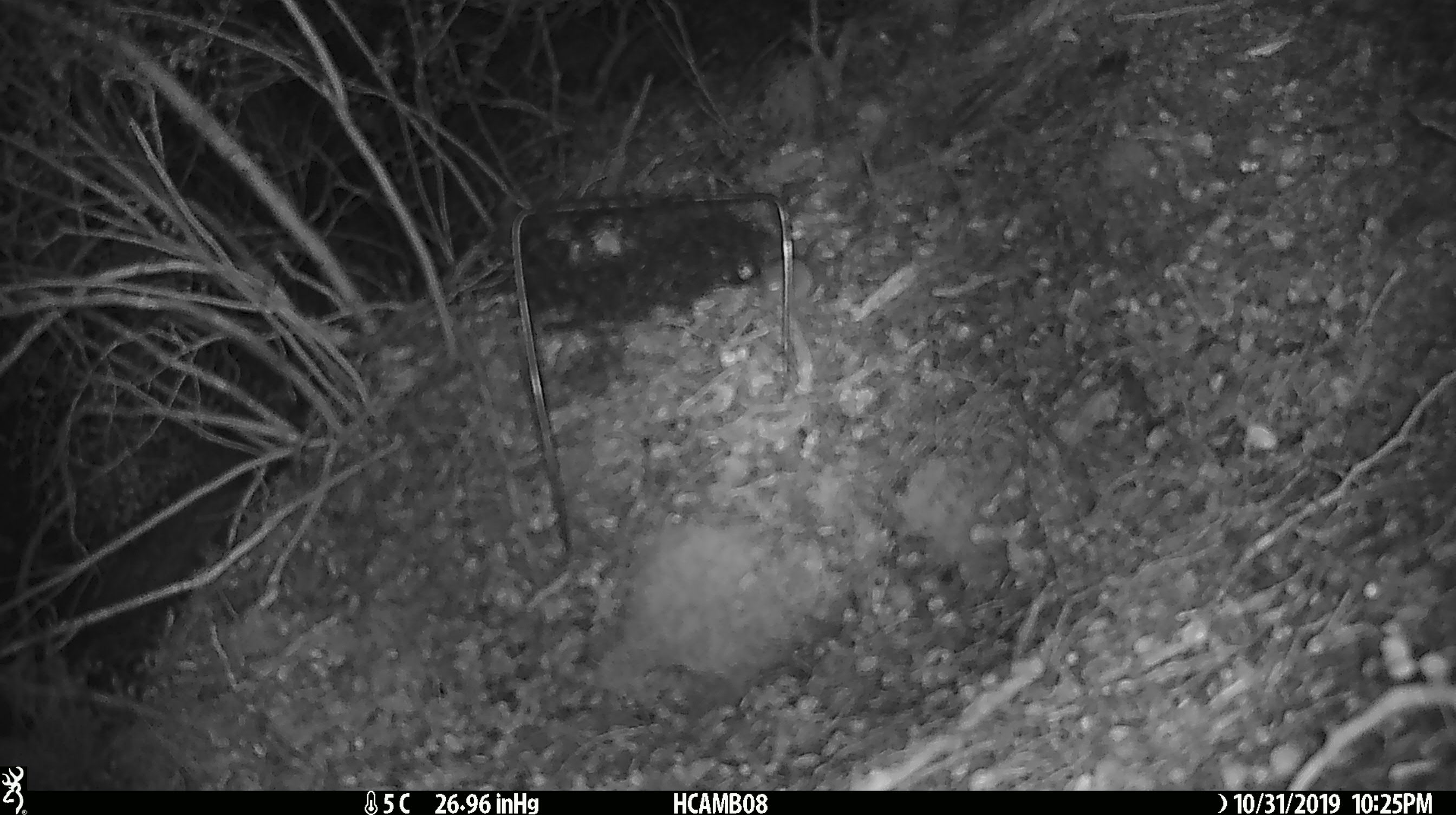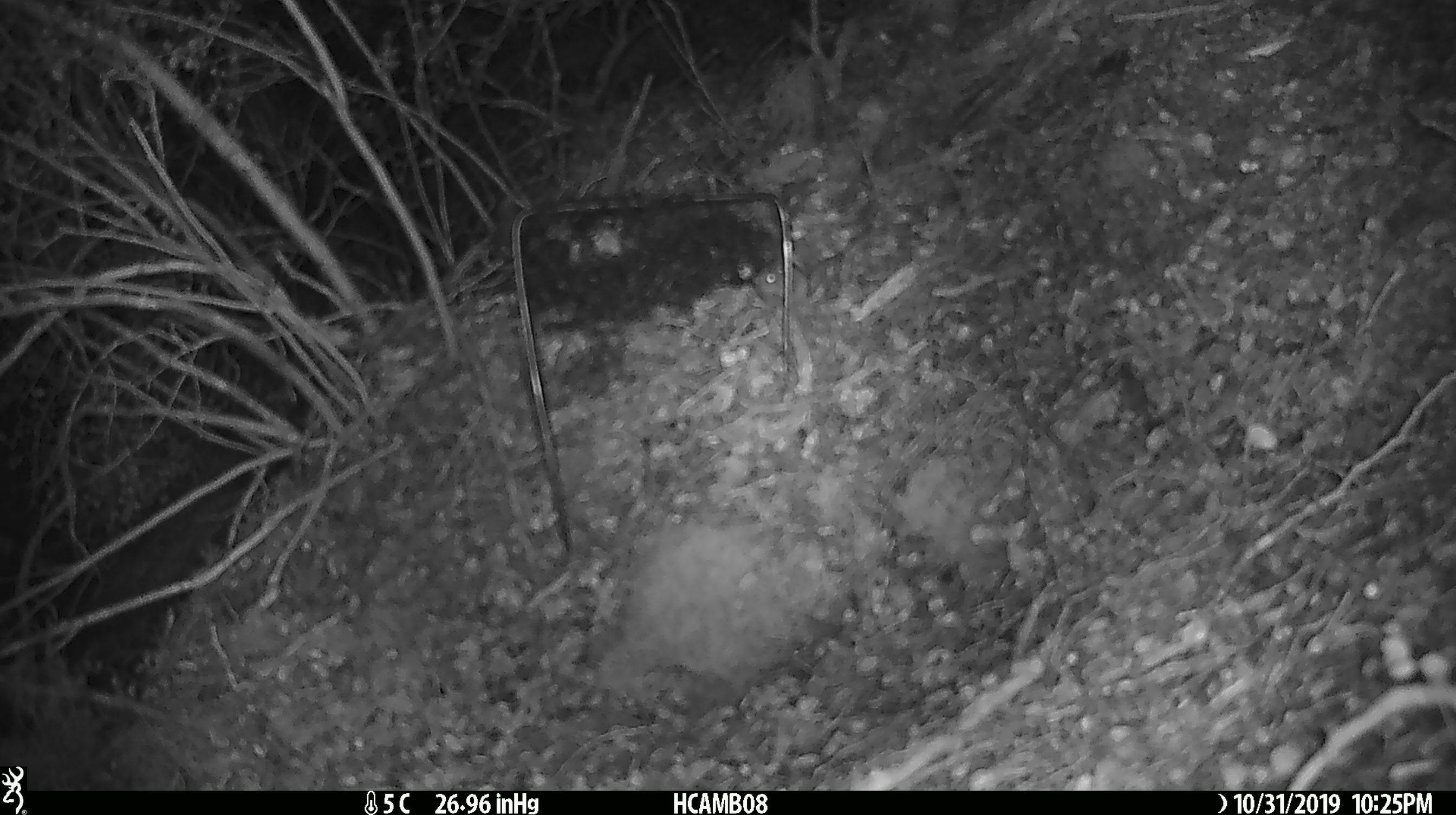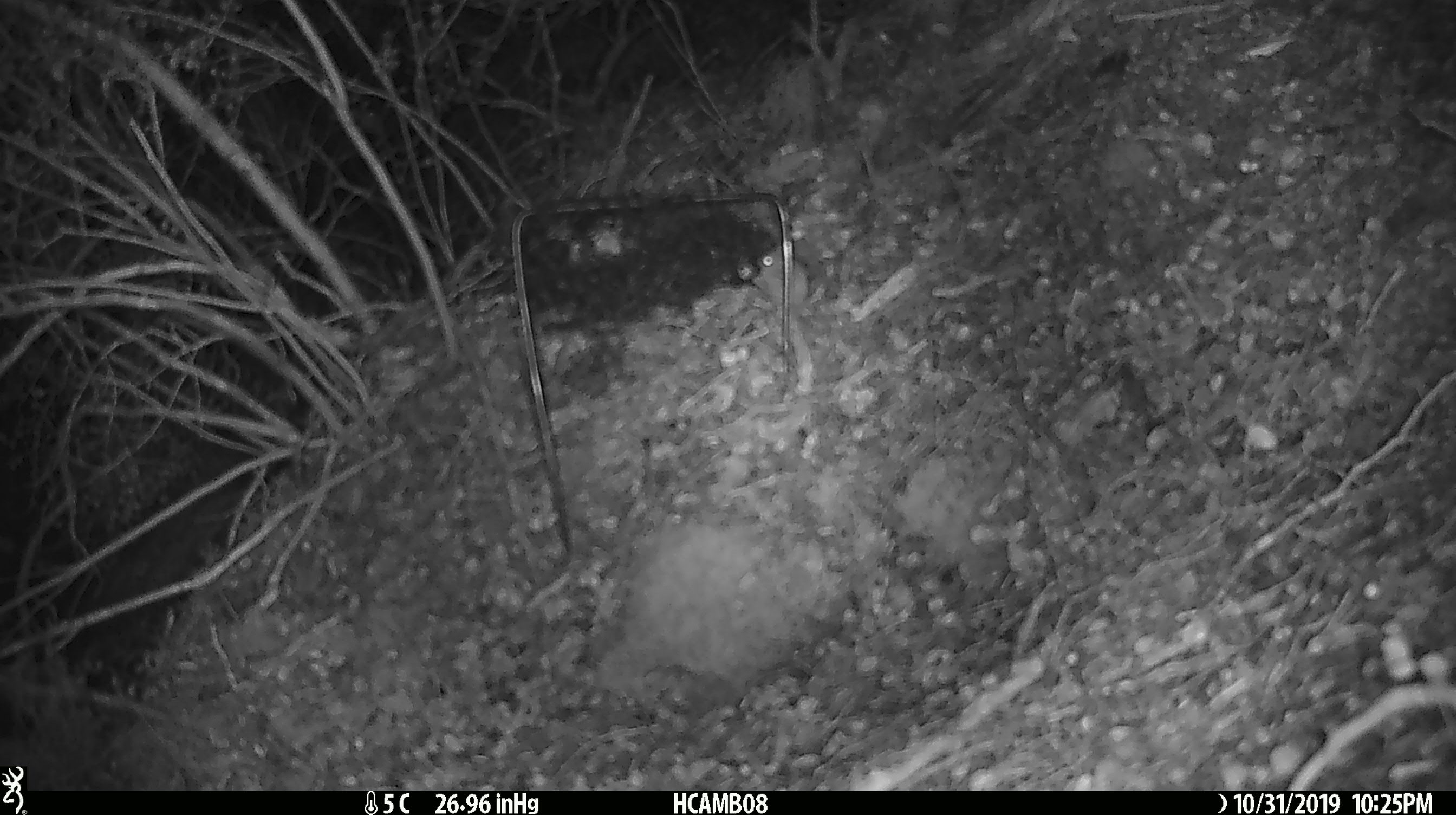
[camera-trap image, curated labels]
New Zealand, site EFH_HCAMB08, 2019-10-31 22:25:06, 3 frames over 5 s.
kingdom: Animalia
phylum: Chordata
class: Mammalia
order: Rodentia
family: Muridae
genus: Mus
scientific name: Mus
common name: mouse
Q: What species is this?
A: Mouse (Mus).